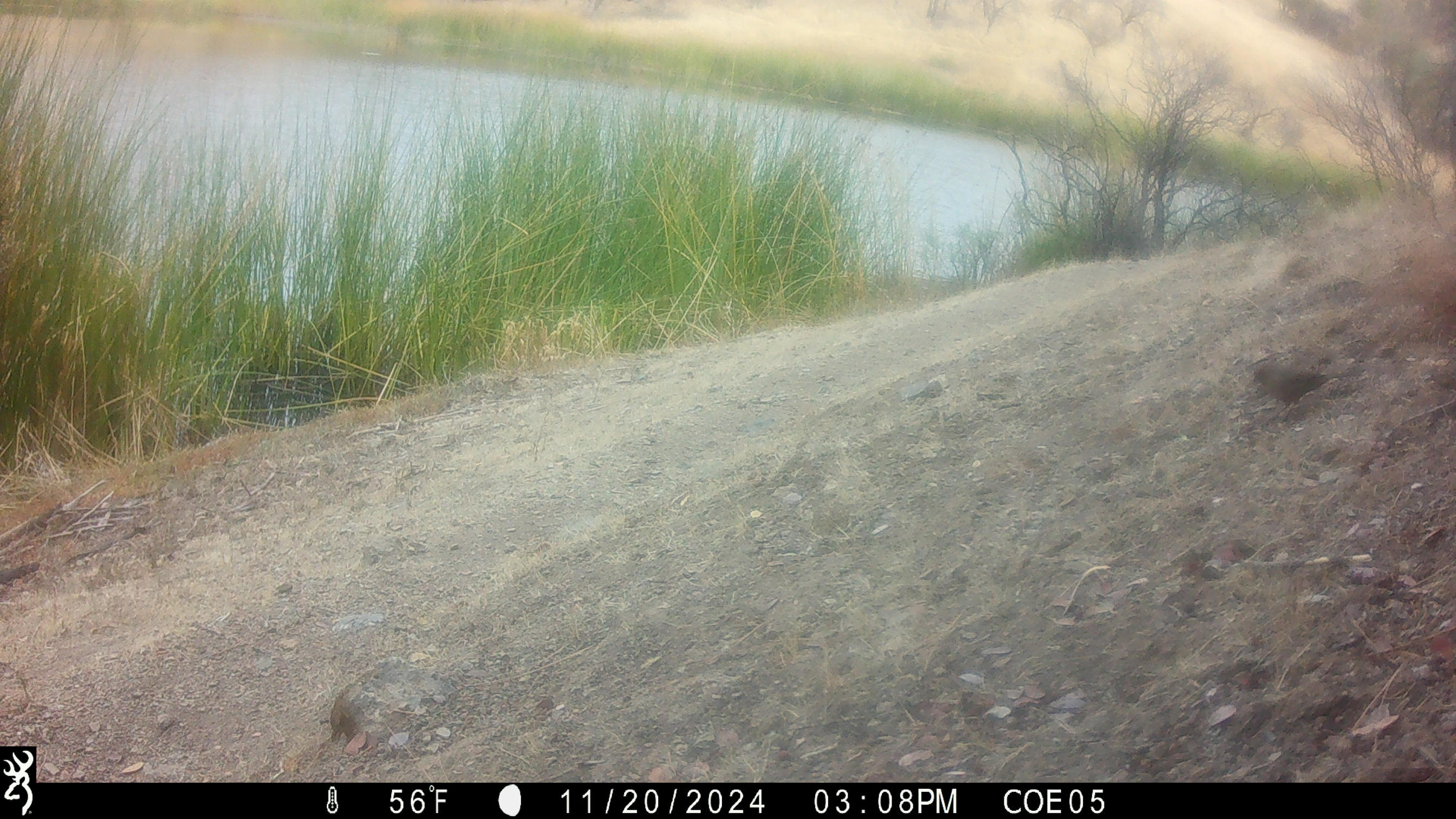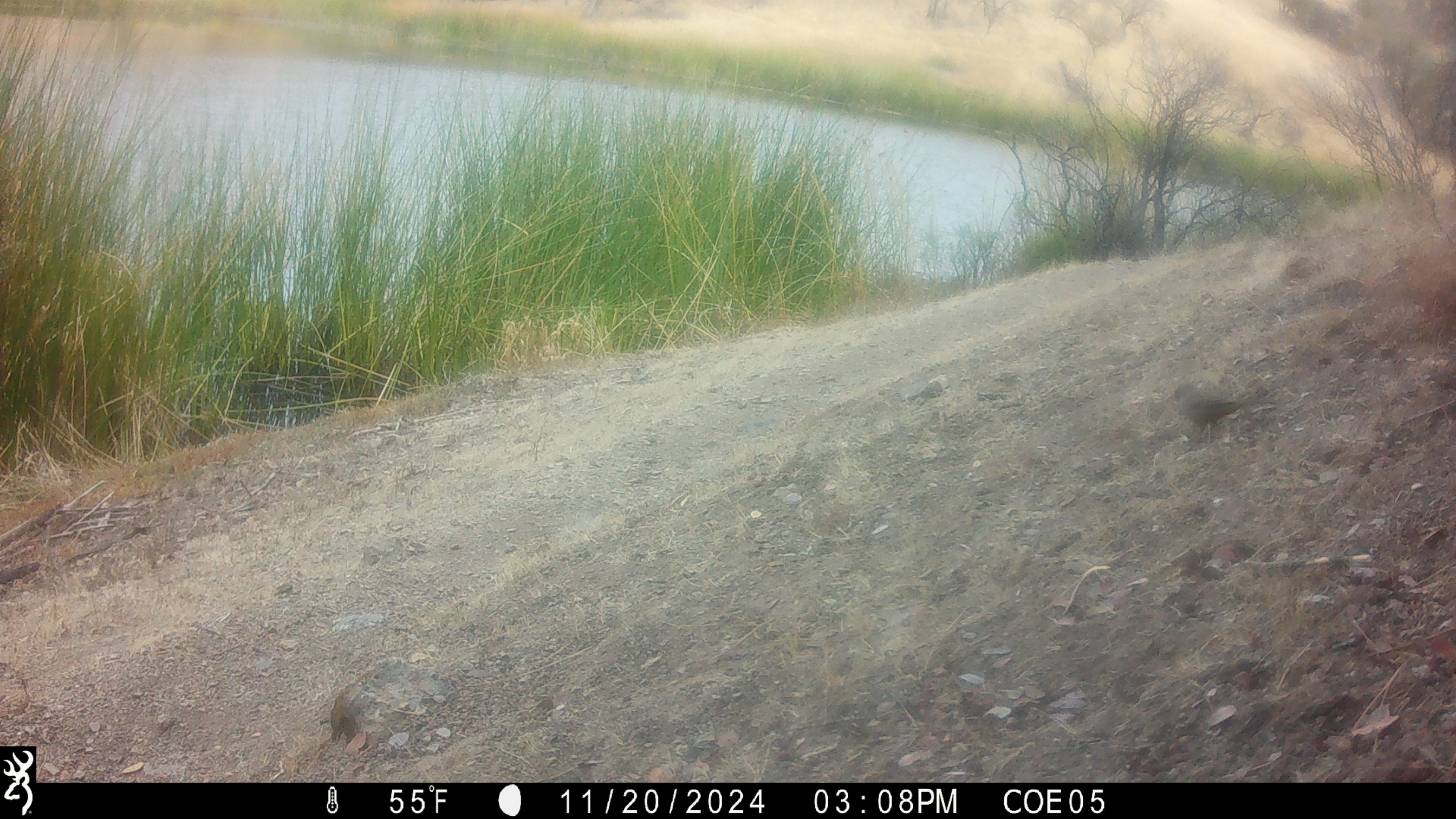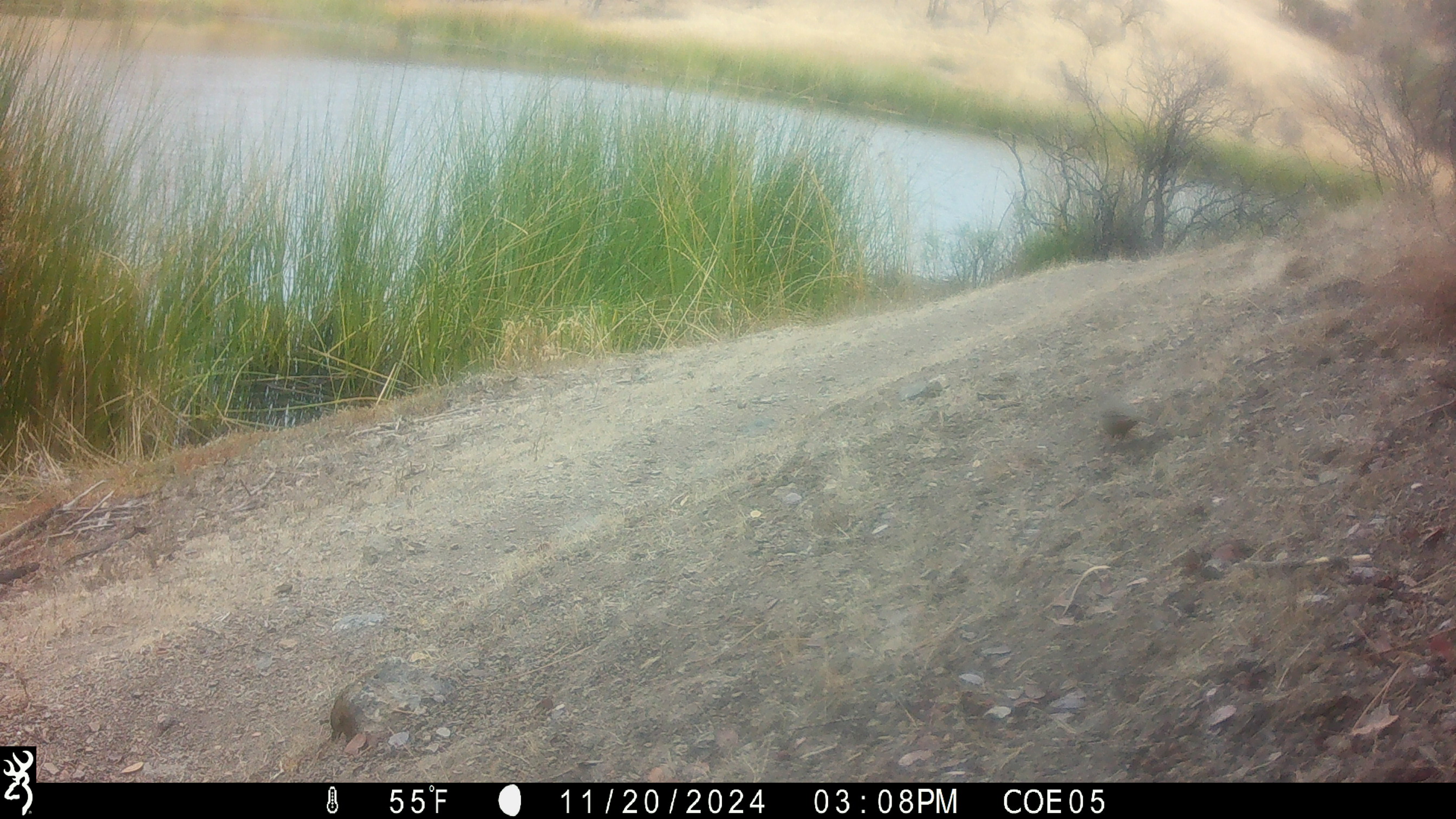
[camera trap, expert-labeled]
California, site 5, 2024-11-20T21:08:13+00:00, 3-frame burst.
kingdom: Animalia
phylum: Chordata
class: Aves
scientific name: Aves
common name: bird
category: unknown bird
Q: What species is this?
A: Unknown bird (bird) (Aves).